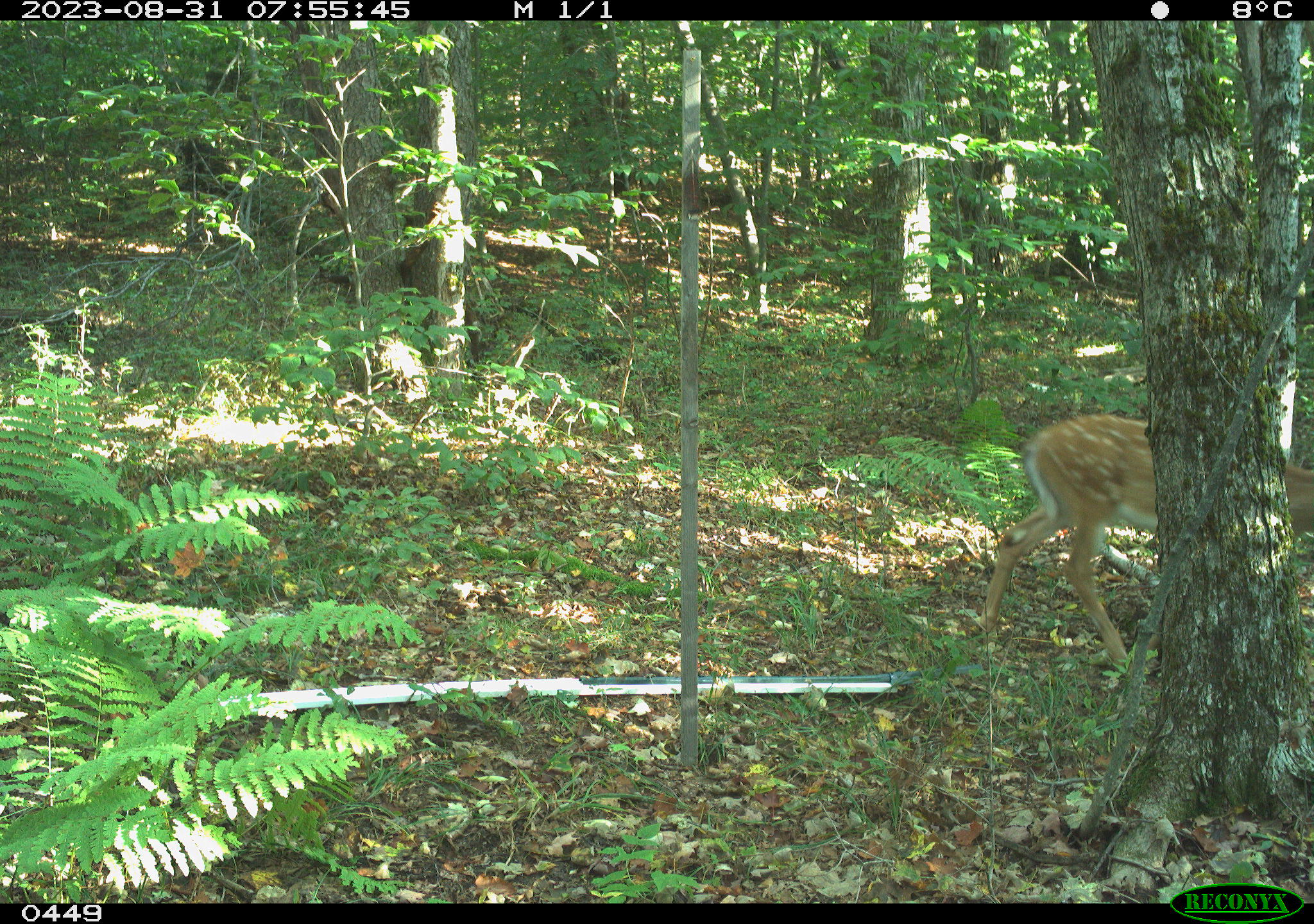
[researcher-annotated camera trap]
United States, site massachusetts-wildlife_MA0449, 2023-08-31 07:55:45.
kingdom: Animalia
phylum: Chordata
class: Mammalia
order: Artiodactyla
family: Cervidae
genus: Odocoileus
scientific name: Odocoileus virginianus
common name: white-tailed deer